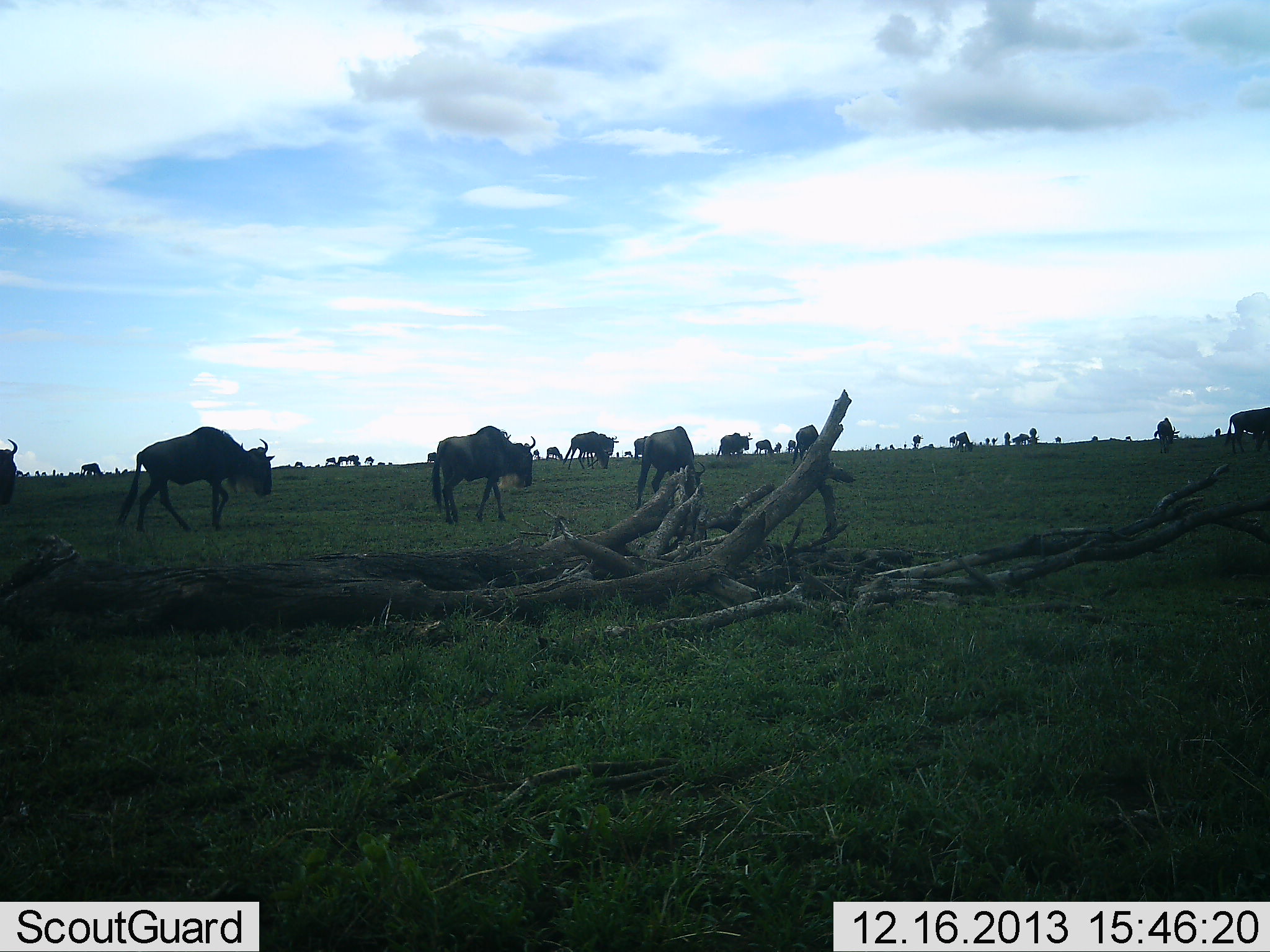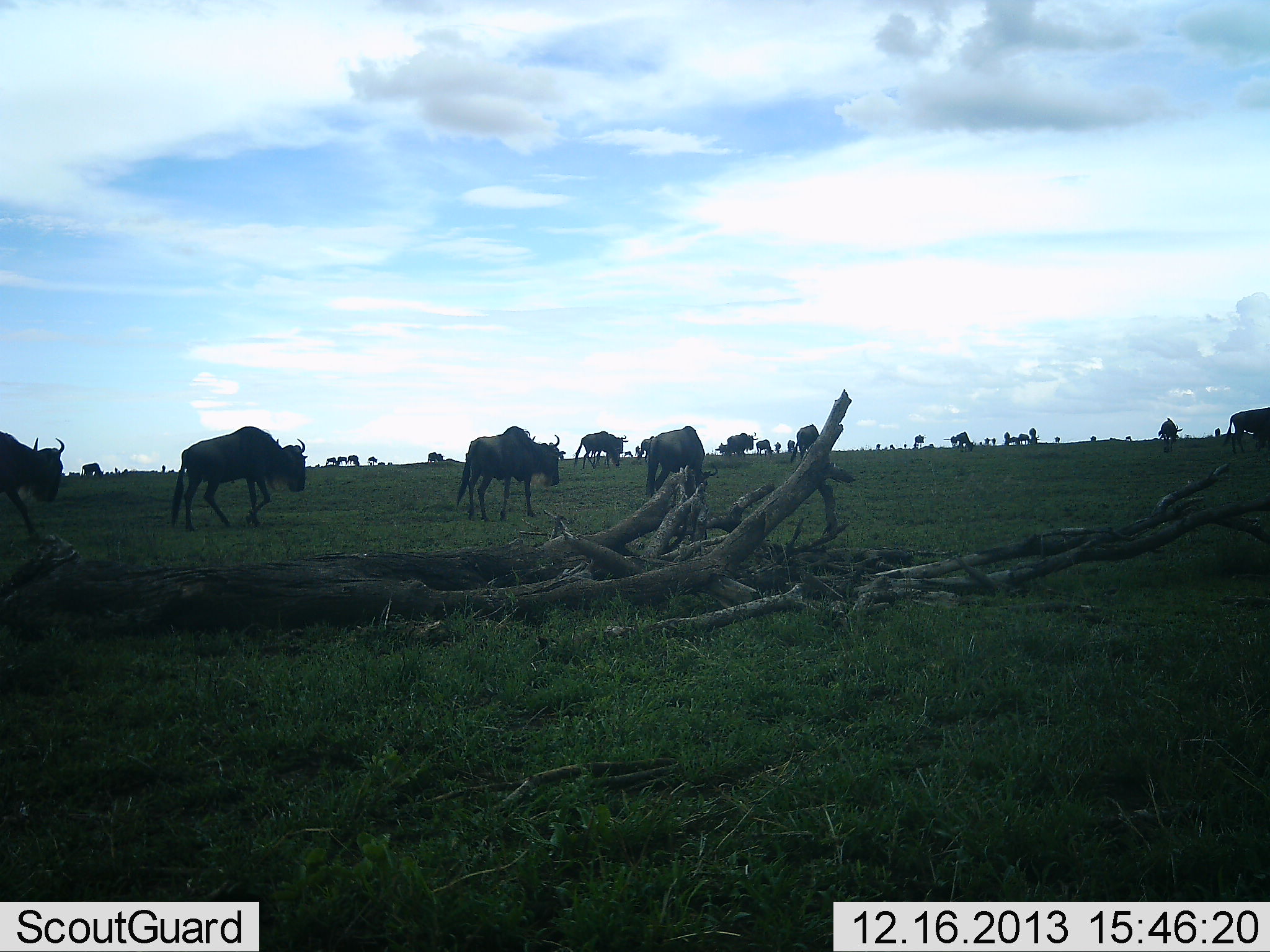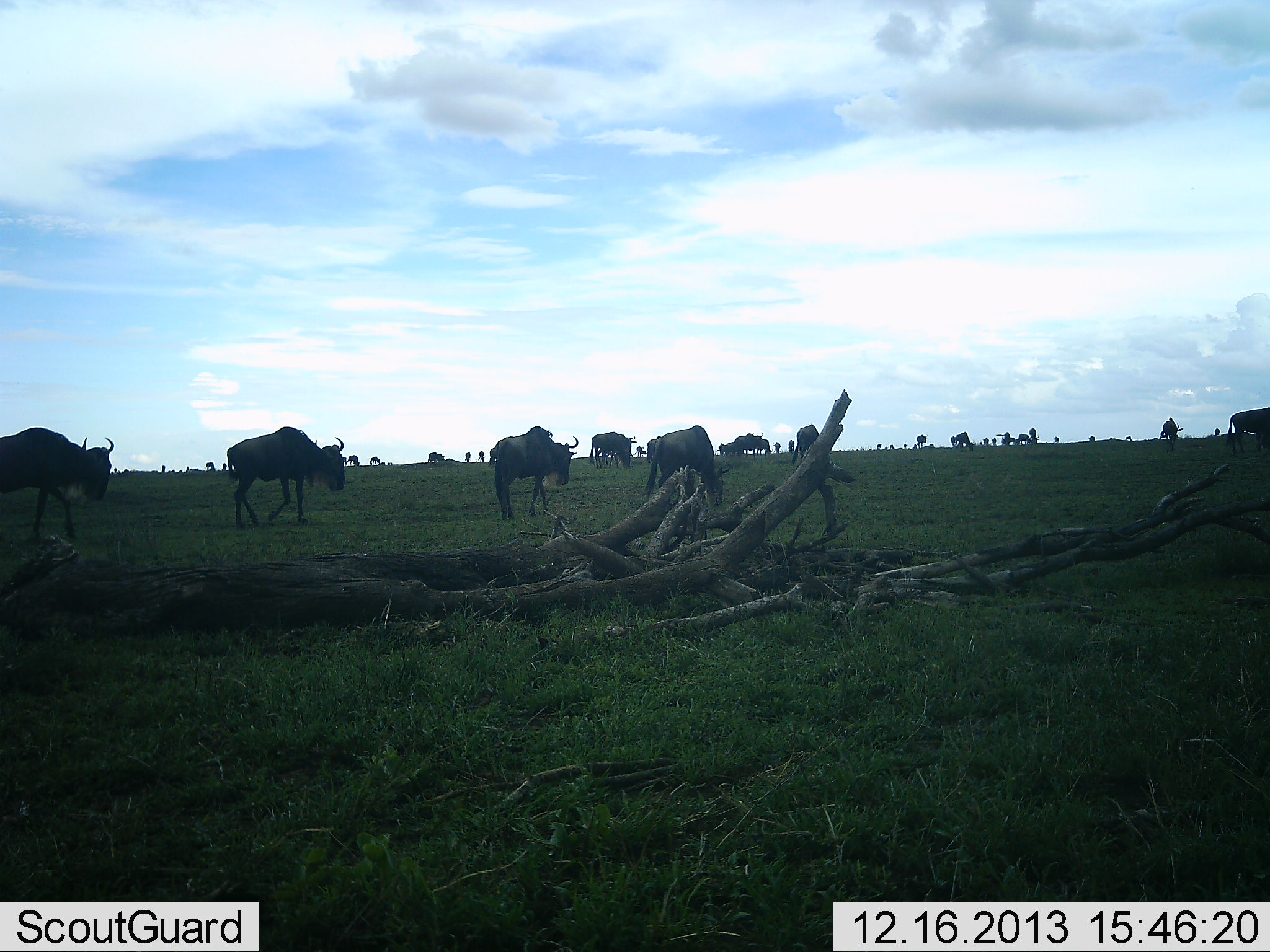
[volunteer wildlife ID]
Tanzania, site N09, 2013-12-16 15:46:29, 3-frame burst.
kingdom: Animalia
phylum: Chordata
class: Mammalia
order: Artiodactyla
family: Bovidae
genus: Connochaetes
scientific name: Connochaetes taurinus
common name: blue wildebeest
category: wildebeest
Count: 11-50.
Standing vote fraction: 10%.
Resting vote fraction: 0%.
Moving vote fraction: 100%.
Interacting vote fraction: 0%.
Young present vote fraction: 0%.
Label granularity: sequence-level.